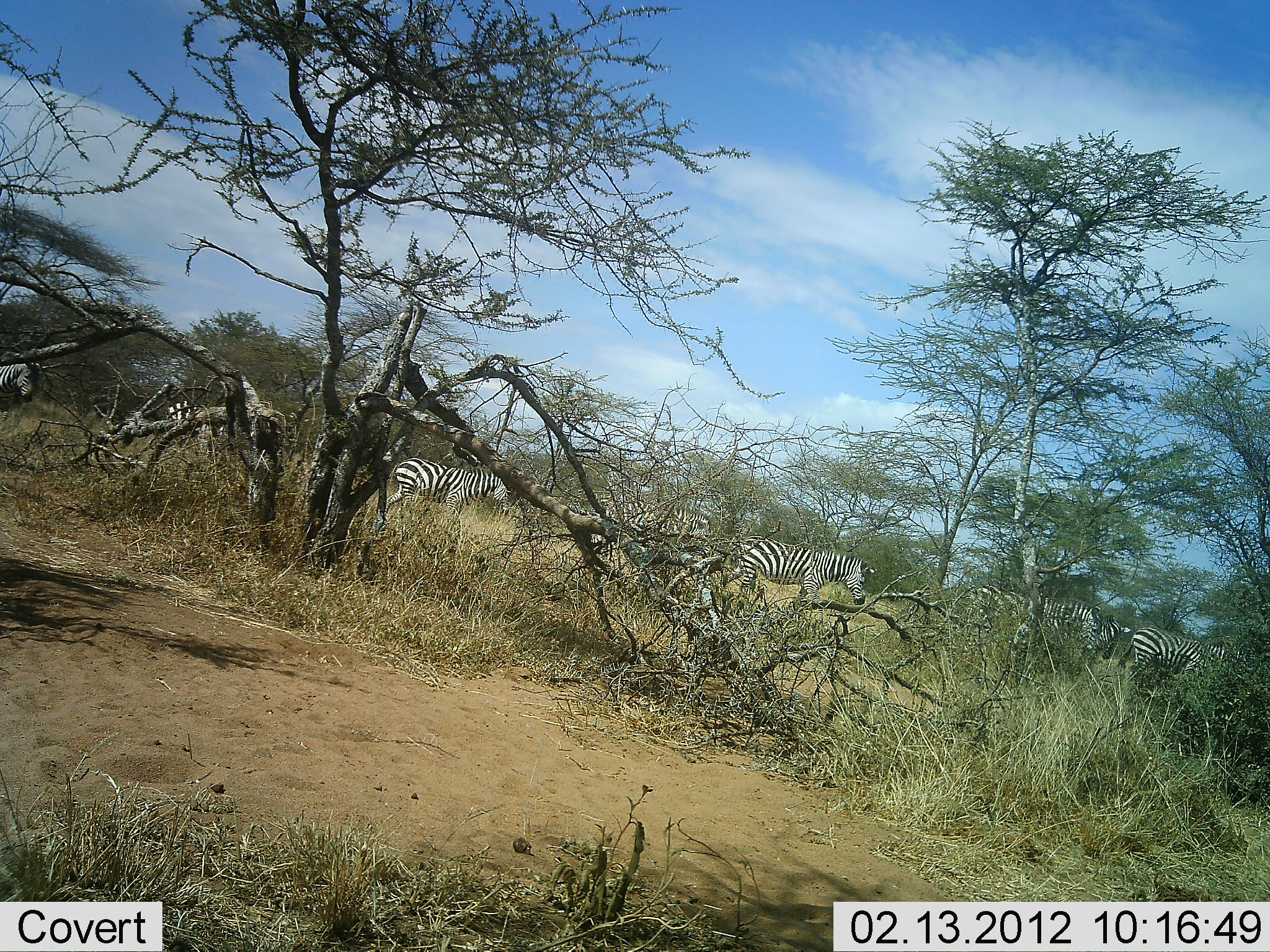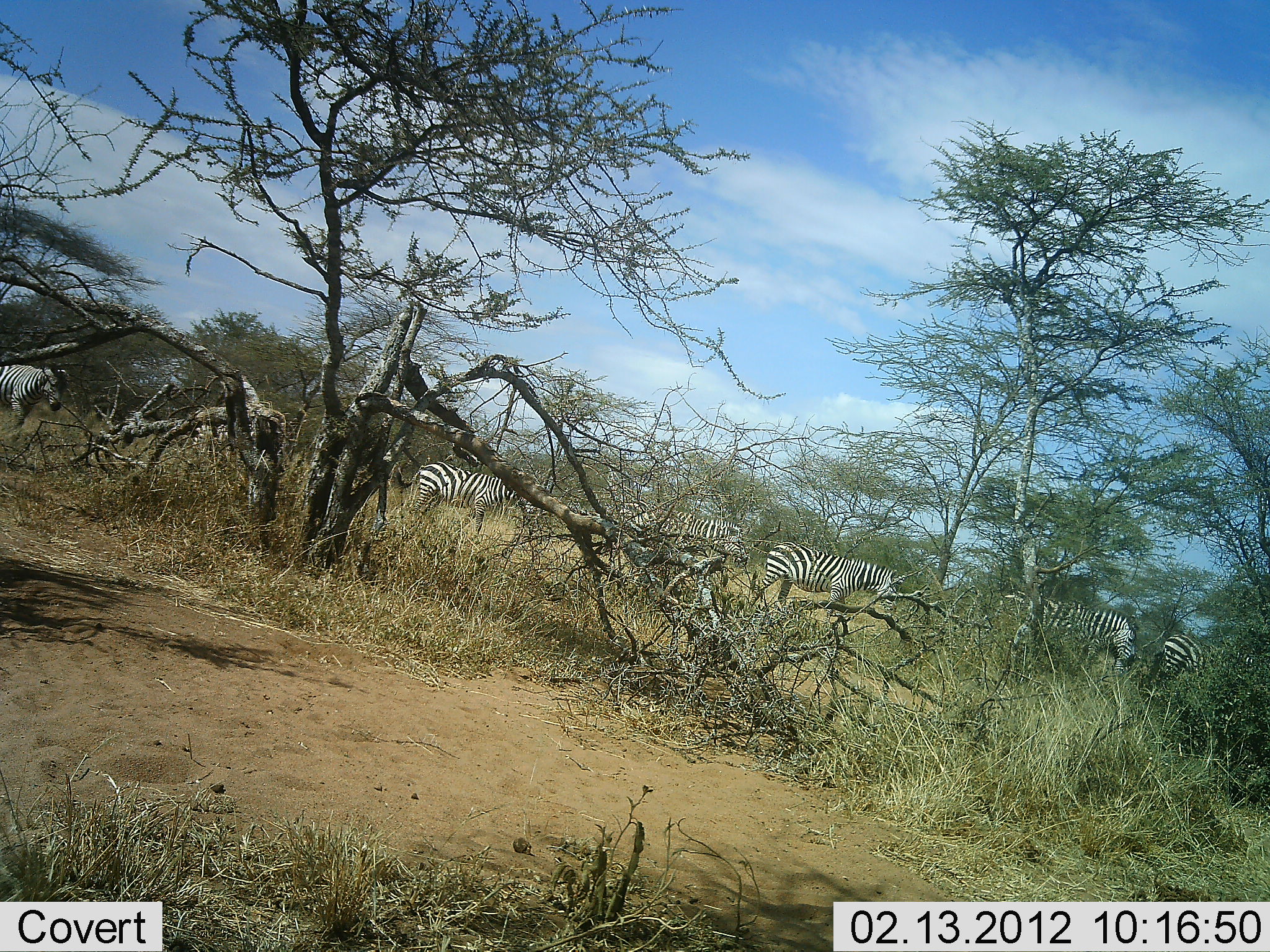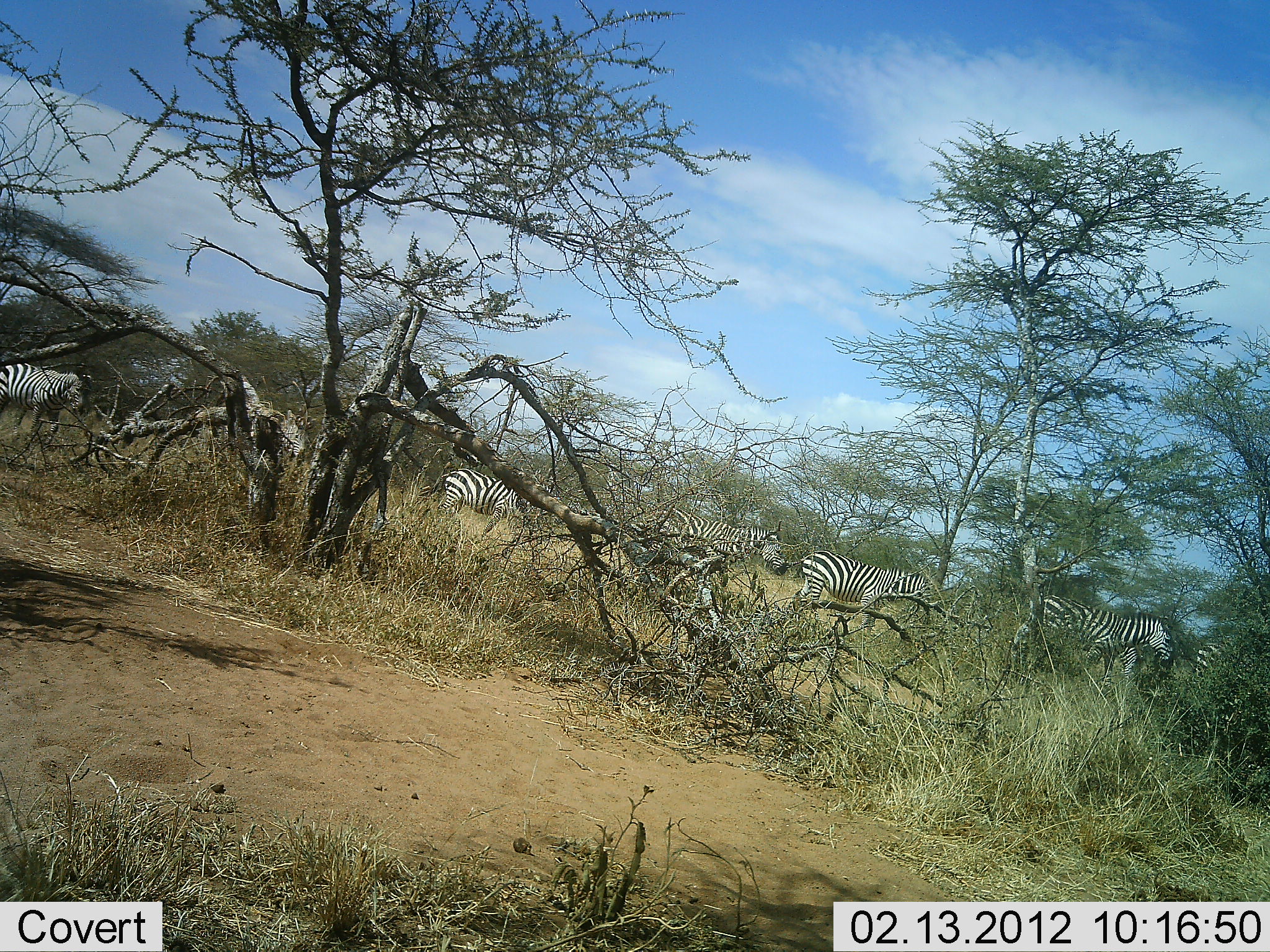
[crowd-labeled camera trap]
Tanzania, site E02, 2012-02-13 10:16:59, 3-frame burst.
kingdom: Animalia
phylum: Chordata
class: Mammalia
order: Perissodactyla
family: Equidae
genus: Equus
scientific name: Equus quagga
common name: plains zebra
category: zebra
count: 7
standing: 6%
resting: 0%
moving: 94%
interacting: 0%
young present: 0%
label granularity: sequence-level